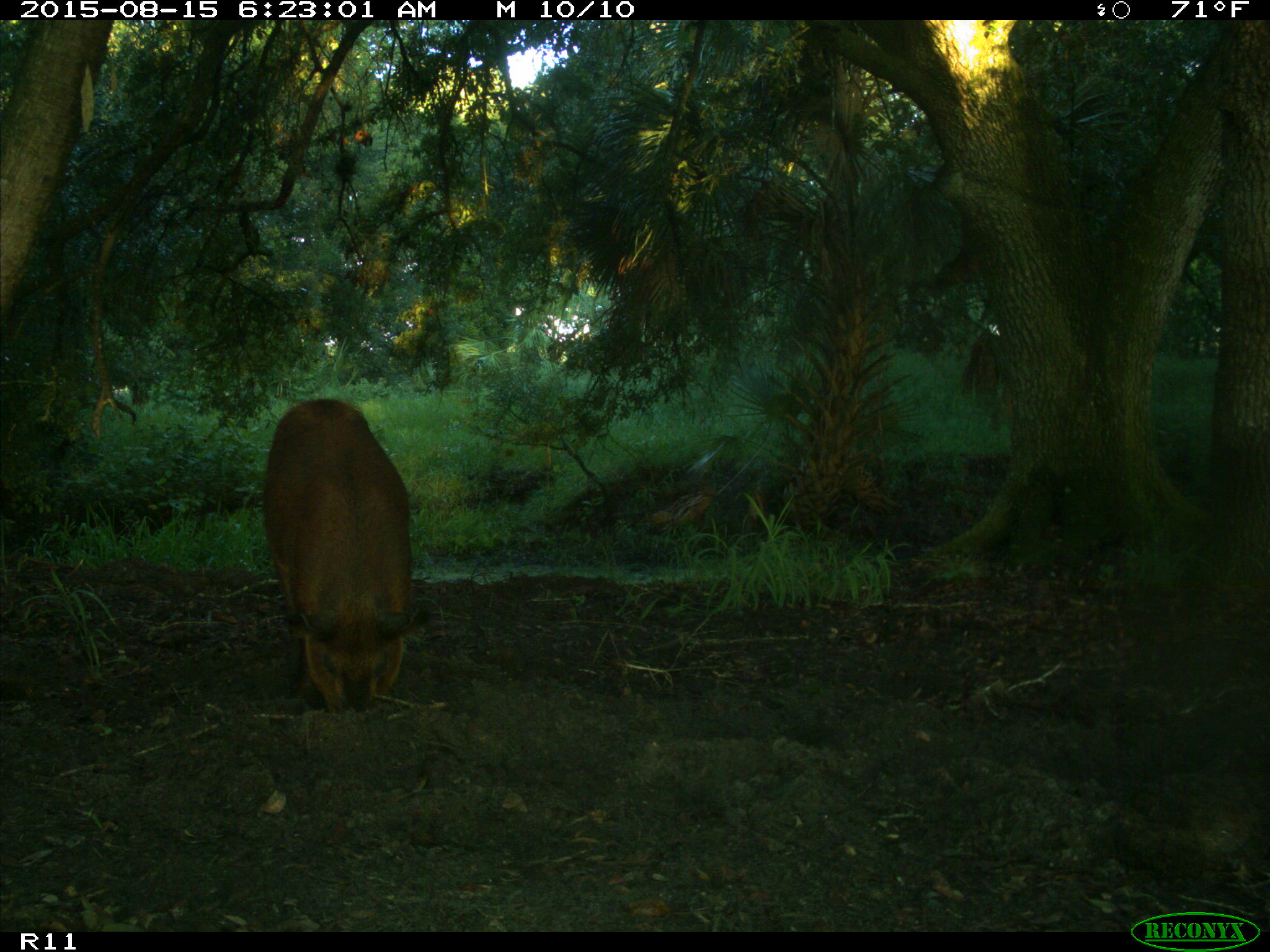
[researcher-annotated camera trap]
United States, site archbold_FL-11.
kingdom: Animalia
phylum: Chordata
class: Mammalia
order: Artiodactyla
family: Suidae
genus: Sus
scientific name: Sus scrofa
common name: wild boar